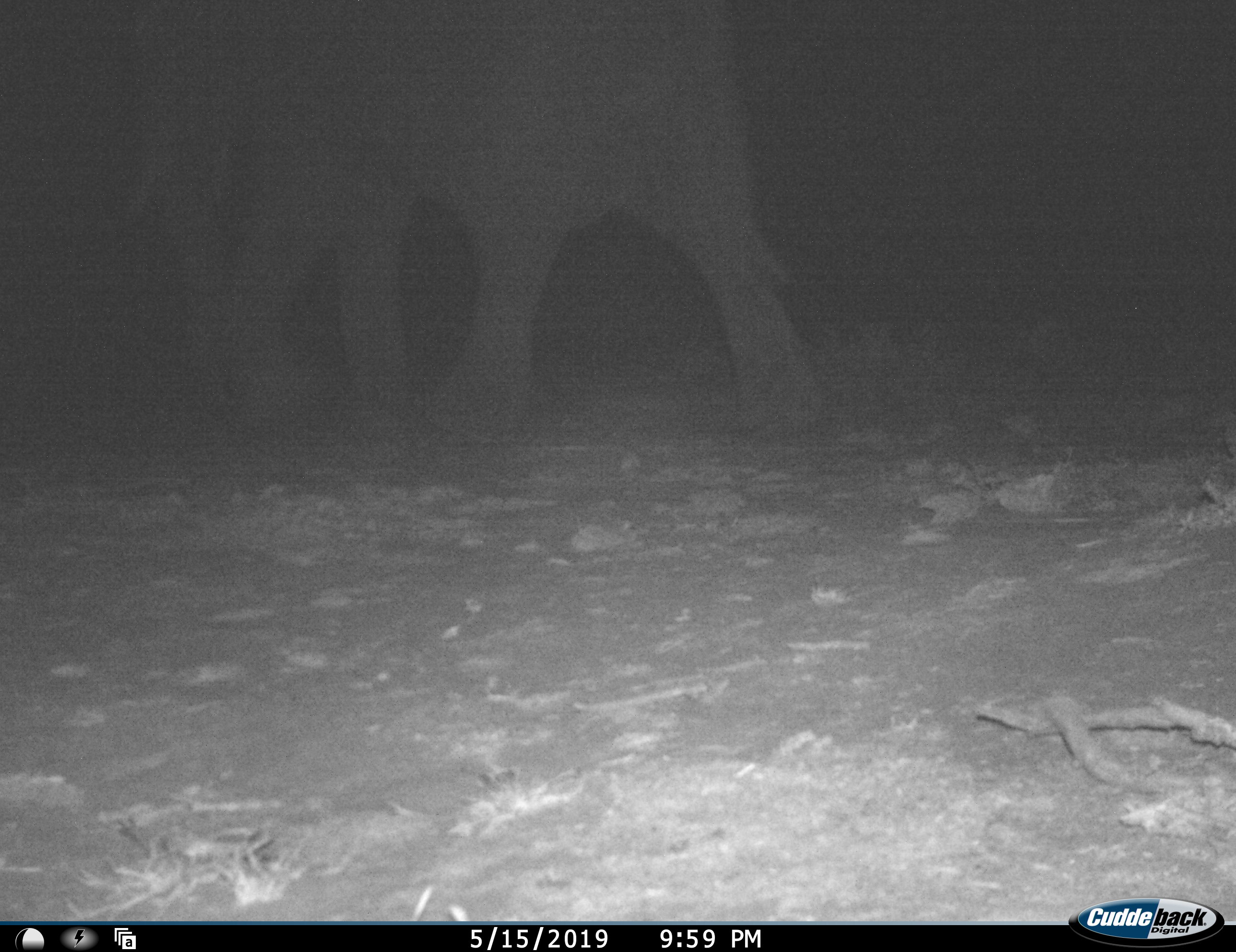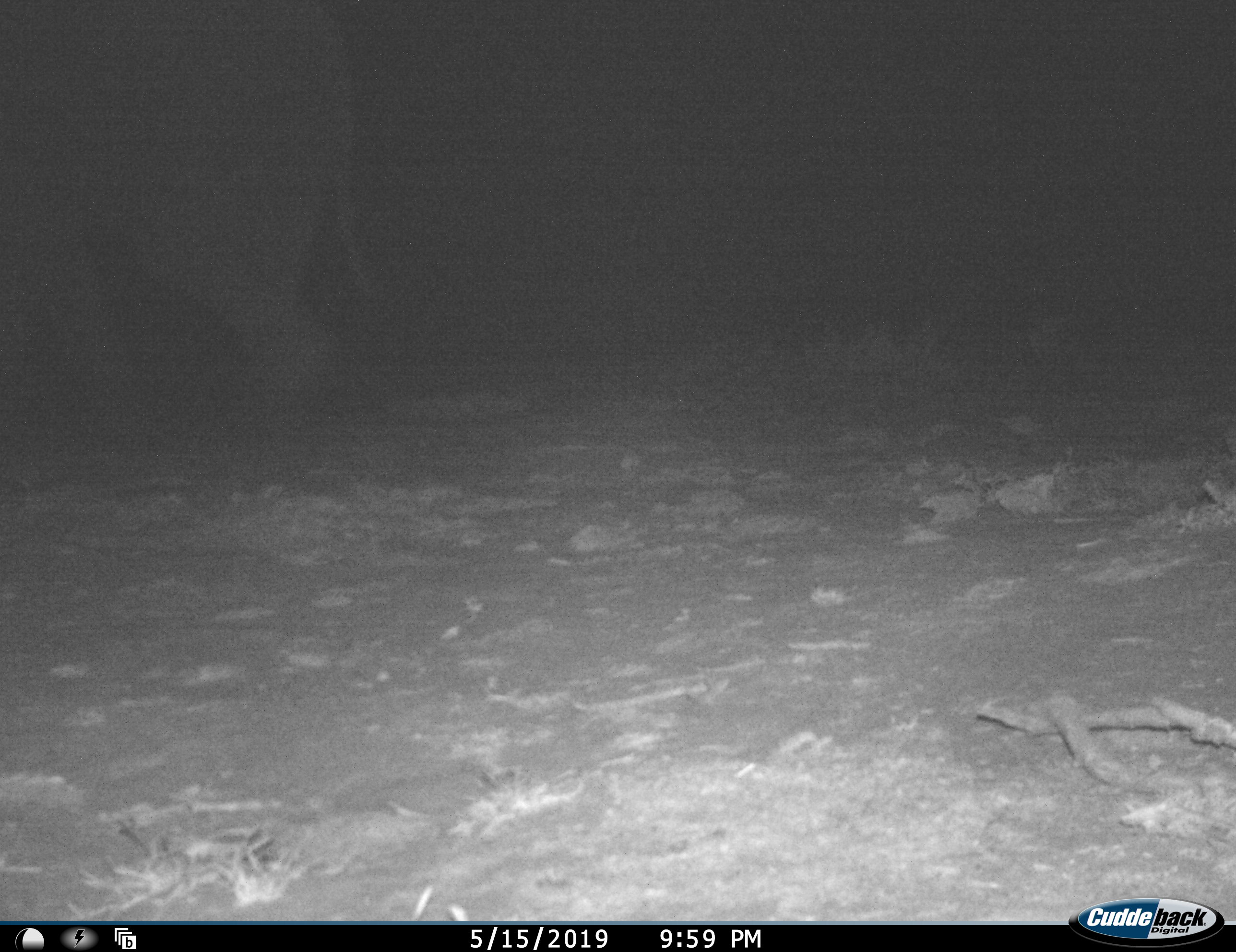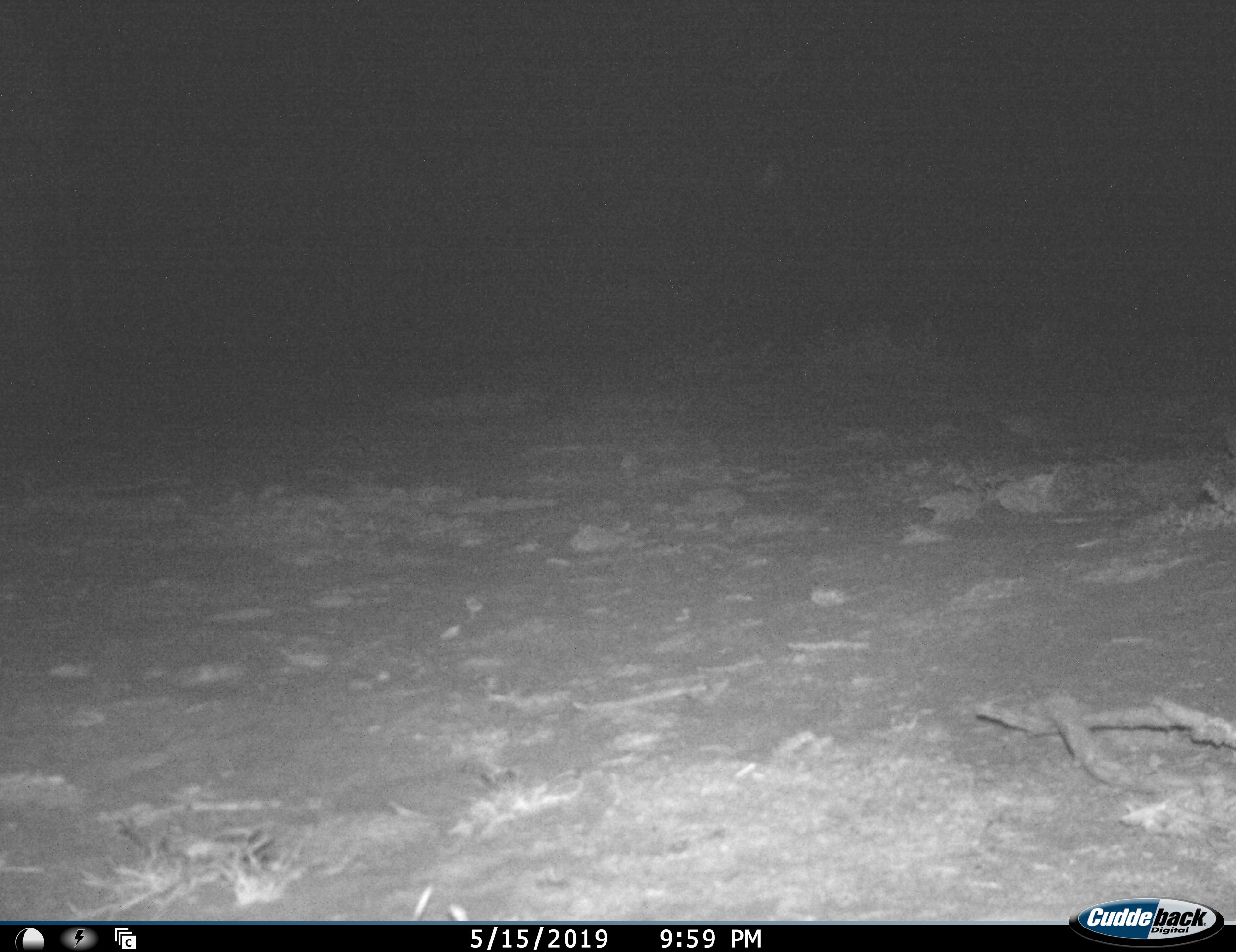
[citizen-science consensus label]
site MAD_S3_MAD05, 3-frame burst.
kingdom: Animalia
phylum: Chordata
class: Mammalia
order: Proboscidea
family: Elephantidae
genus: Loxodonta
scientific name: Loxodonta africana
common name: african bush elephant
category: elephant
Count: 1.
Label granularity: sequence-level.